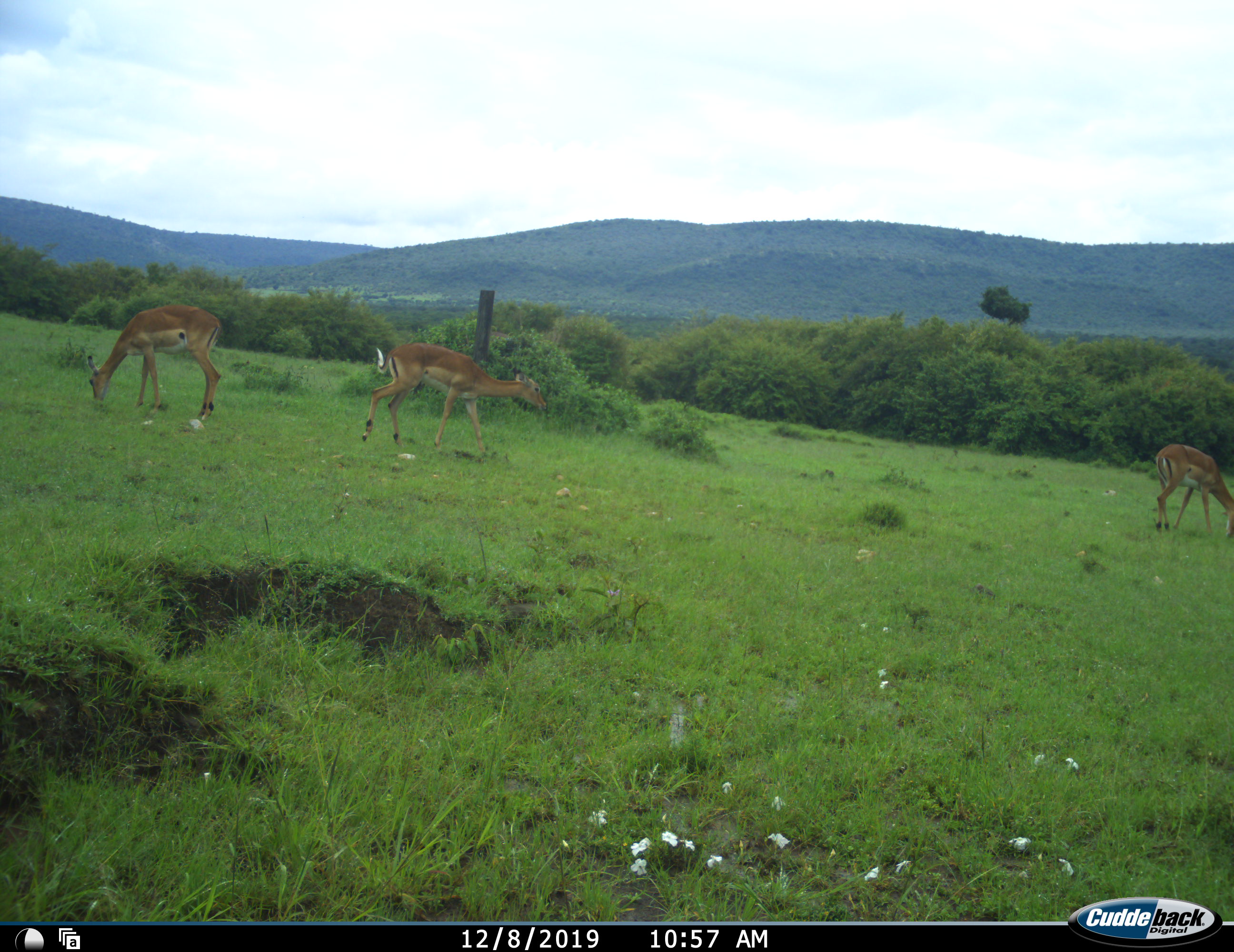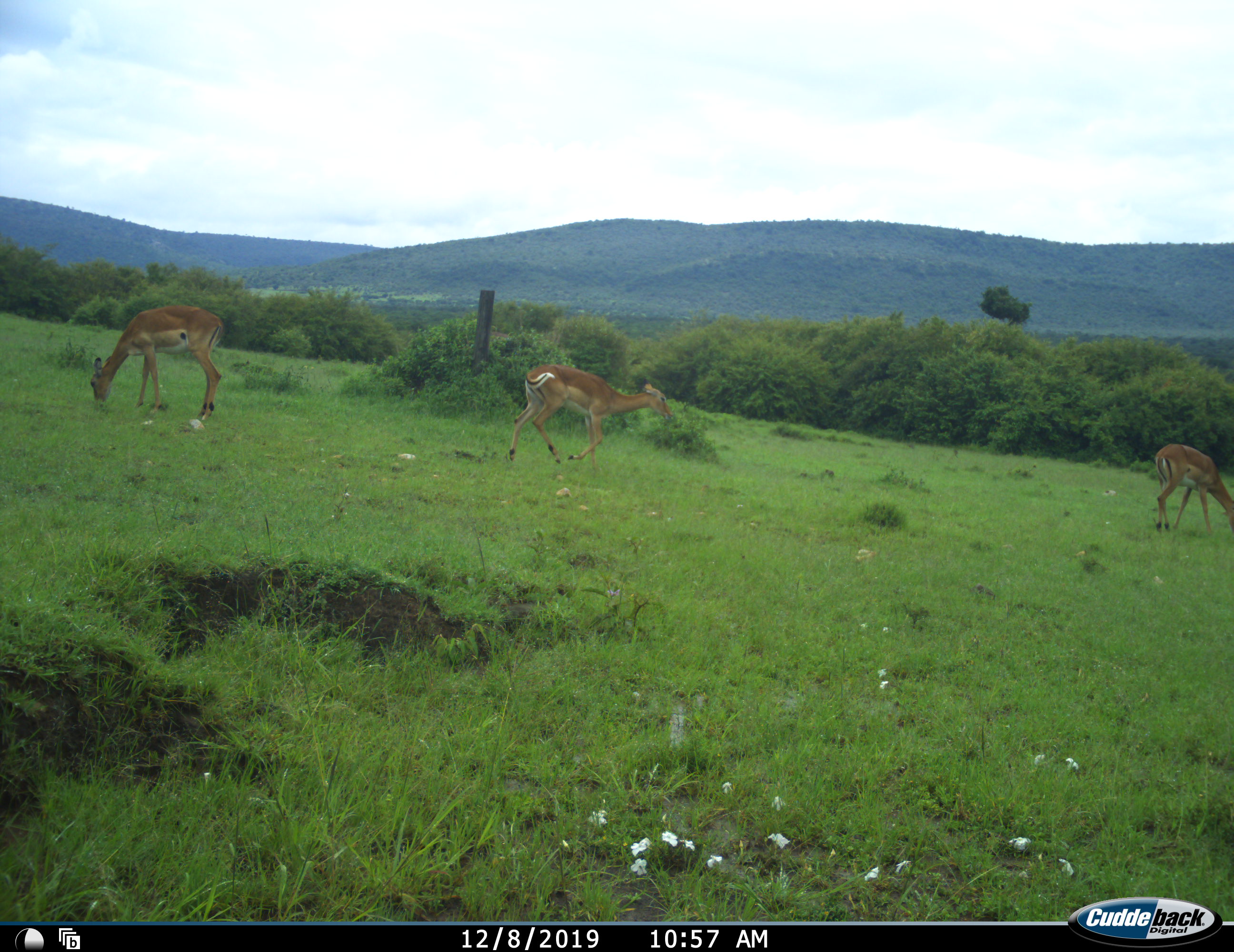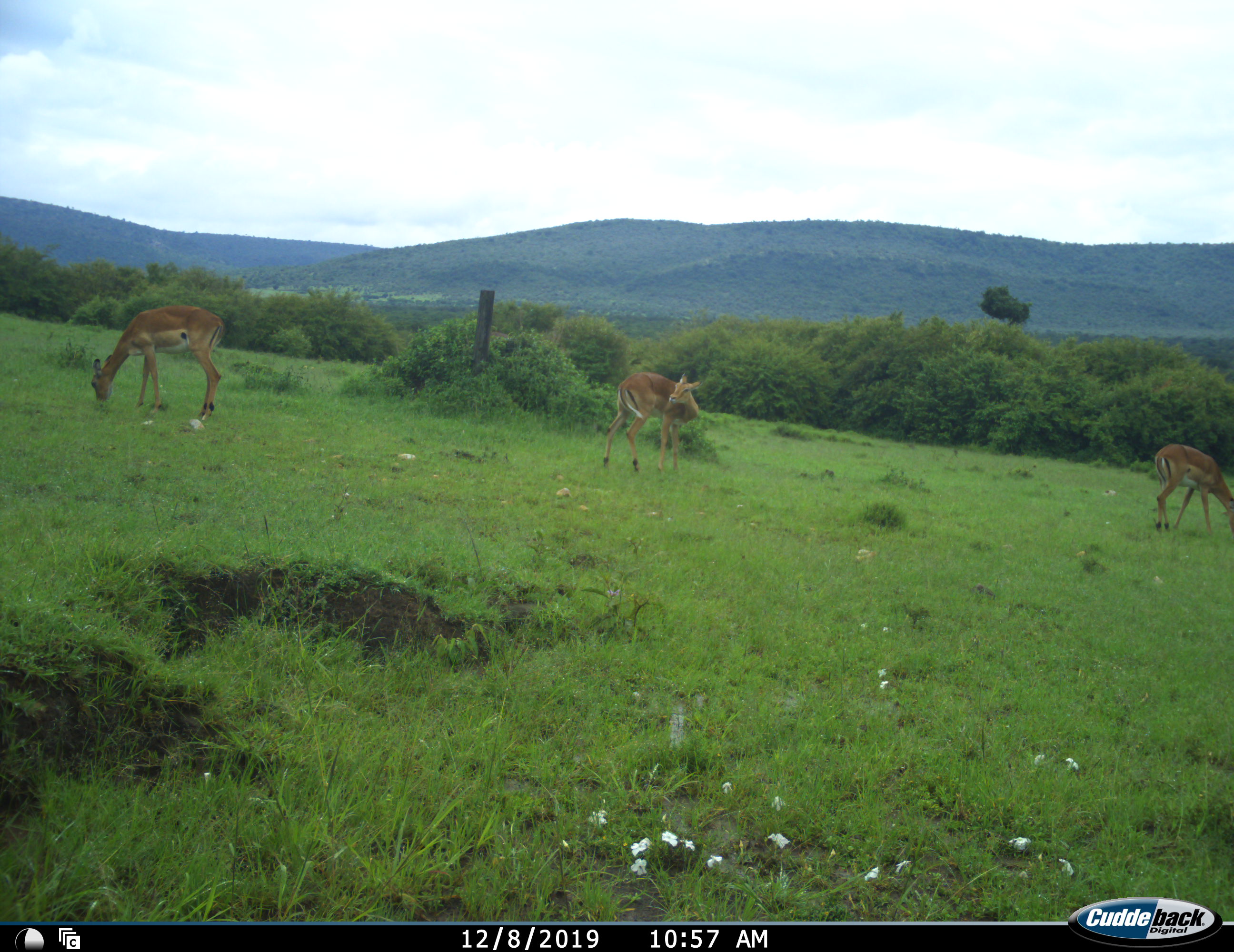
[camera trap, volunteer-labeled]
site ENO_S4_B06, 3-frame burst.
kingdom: Animalia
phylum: Chordata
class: Mammalia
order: Artiodactyla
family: Bovidae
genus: Aepyceros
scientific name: Aepyceros melampus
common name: impala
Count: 3.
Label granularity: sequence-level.